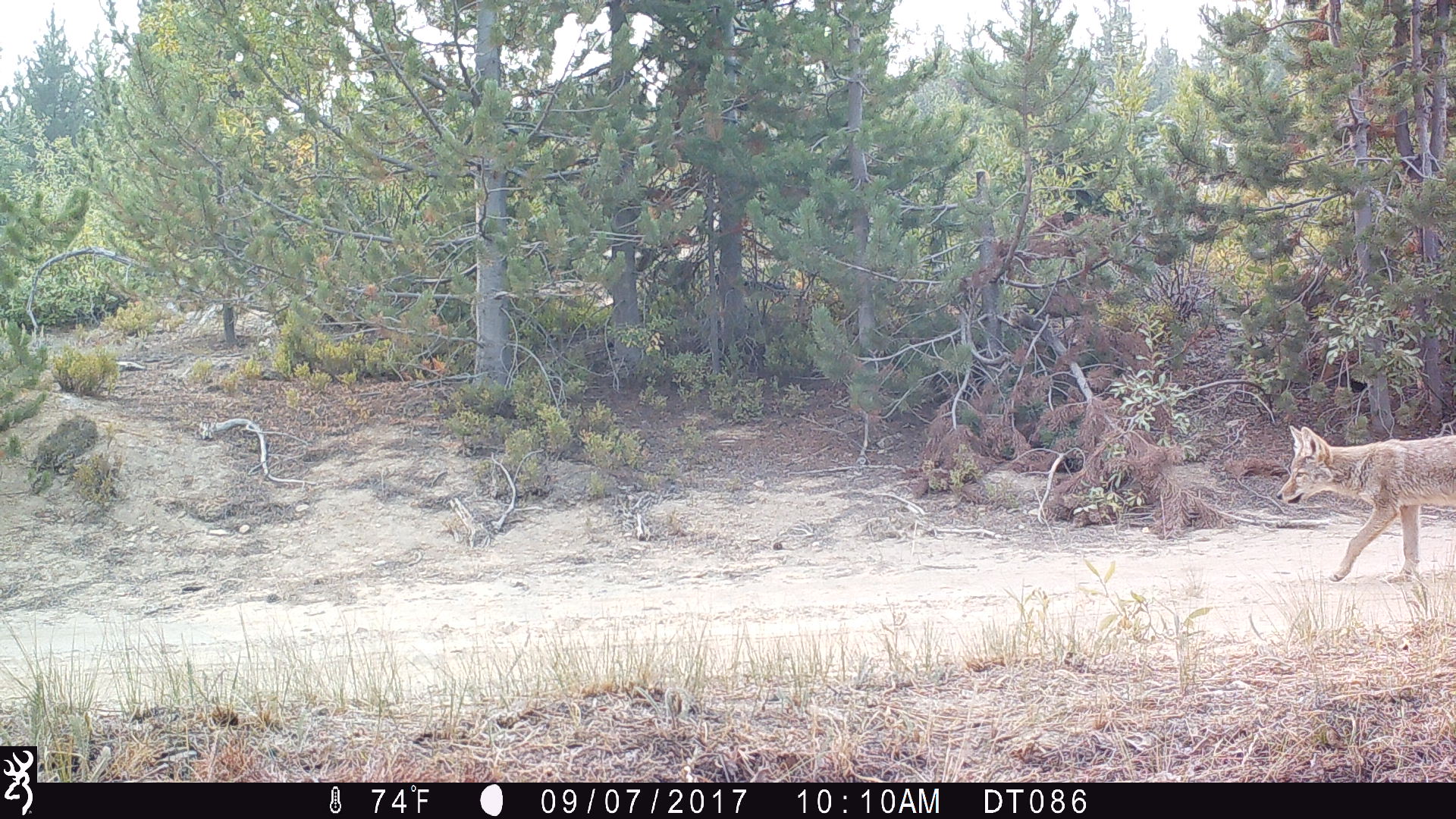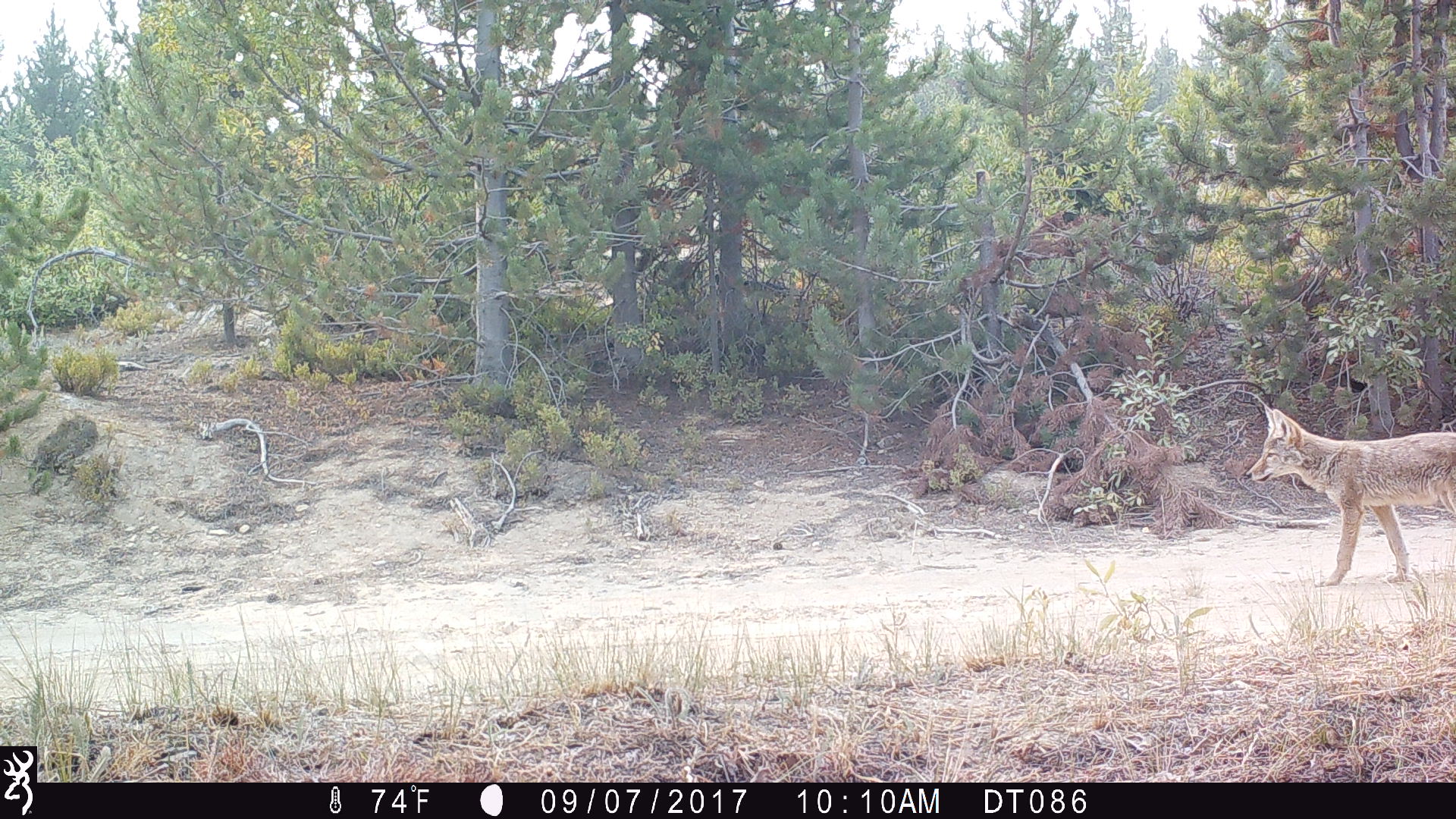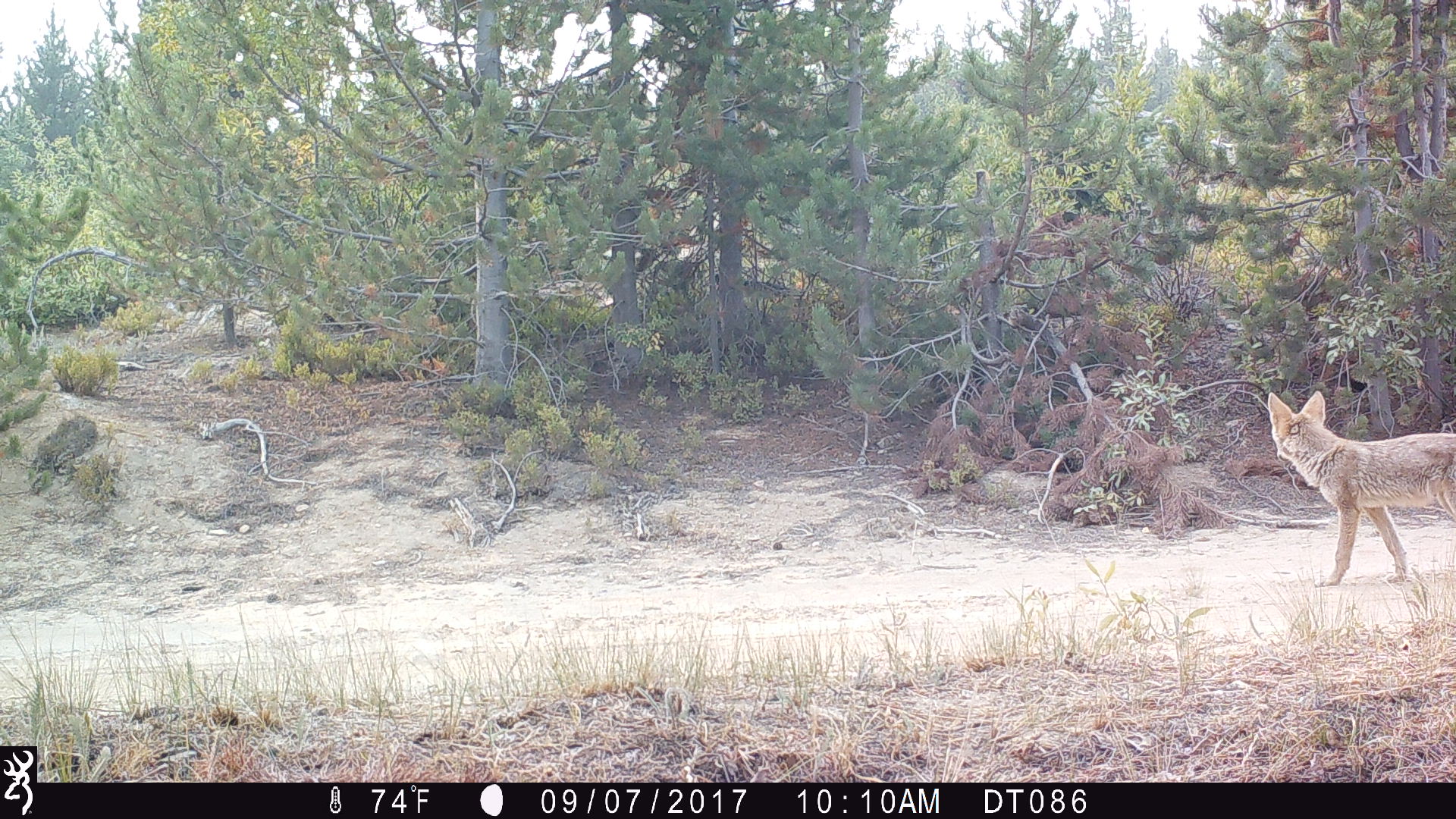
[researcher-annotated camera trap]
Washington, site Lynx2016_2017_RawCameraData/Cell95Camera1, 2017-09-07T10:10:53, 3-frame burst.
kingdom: Animalia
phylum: Chordata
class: Mammalia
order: Carnivora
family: Canidae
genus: Canis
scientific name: Canis latrans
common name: coyote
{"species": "Canis latrans (coyote)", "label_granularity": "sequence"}